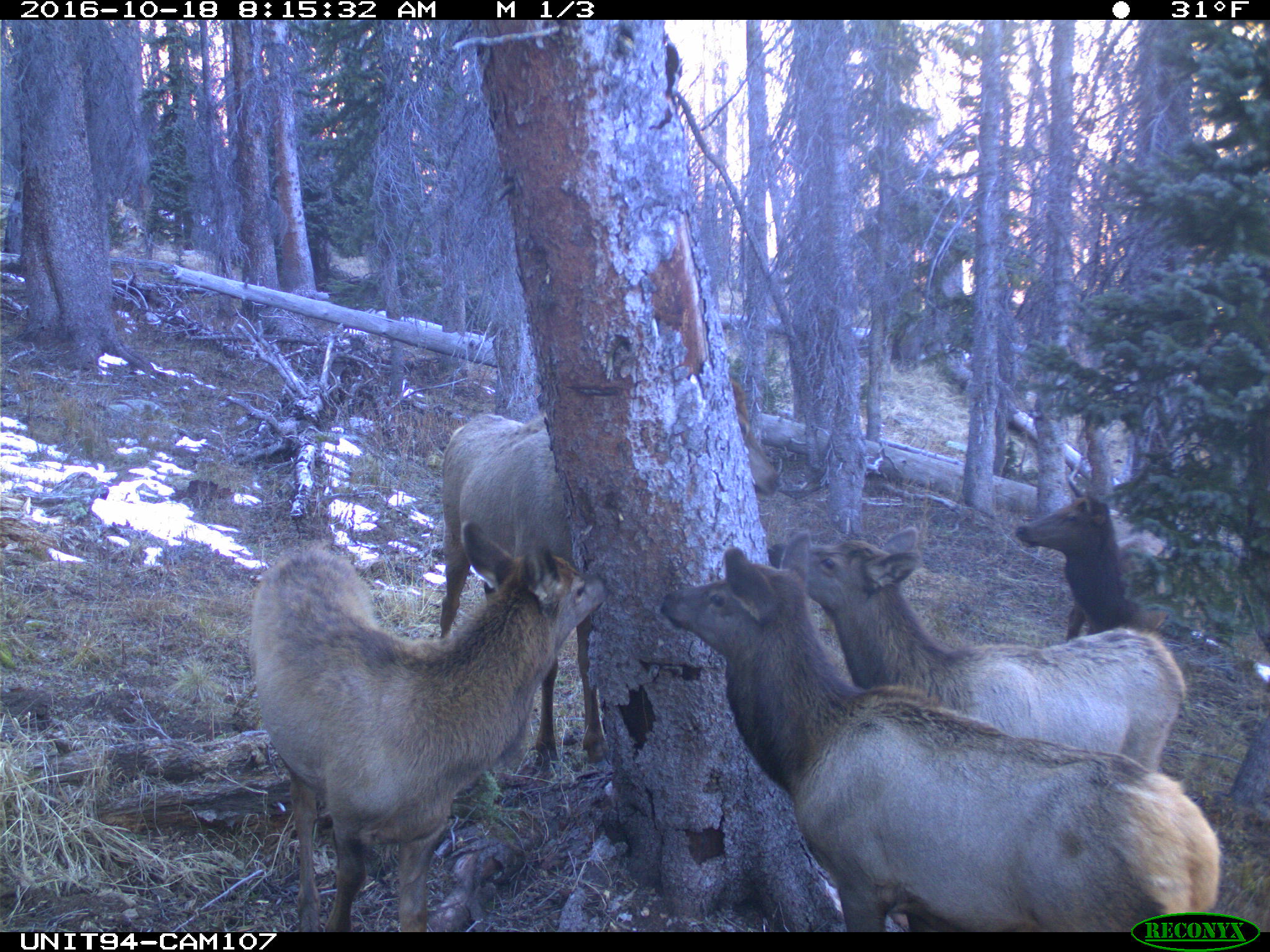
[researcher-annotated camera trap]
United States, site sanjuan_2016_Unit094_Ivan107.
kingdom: Animalia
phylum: Chordata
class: Mammalia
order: Artiodactyla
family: Cervidae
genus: Cervus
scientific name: Cervus elaphus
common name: red deer